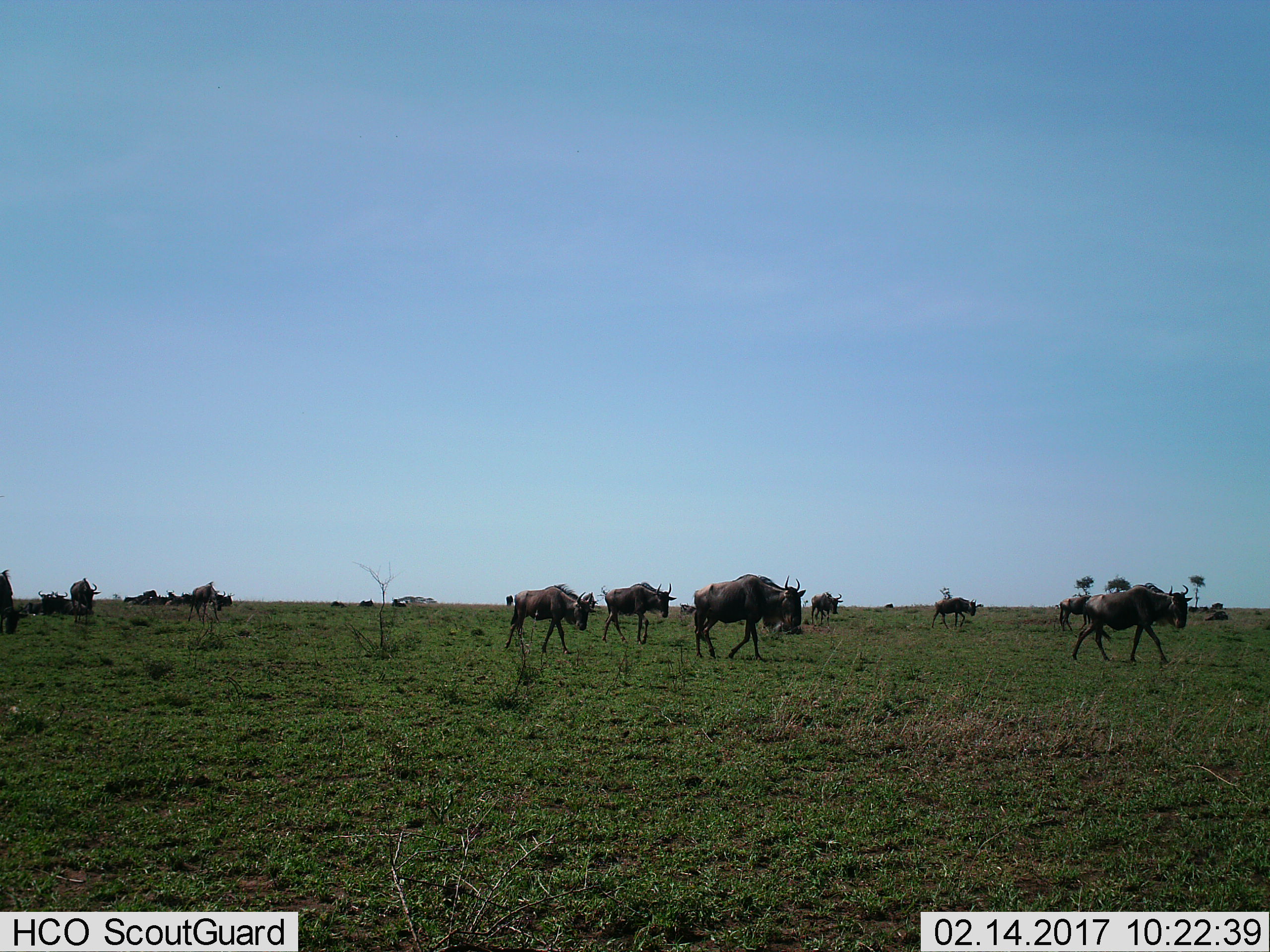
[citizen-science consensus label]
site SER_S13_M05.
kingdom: Animalia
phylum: Chordata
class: Mammalia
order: Artiodactyla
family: Bovidae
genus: Connochaetes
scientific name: Connochaetes taurinus taurinus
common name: blue wildebeest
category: wildebeestblue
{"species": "wildebeestblue (blue wildebeest) (Connochaetes taurinus taurinus)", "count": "11-50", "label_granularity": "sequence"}